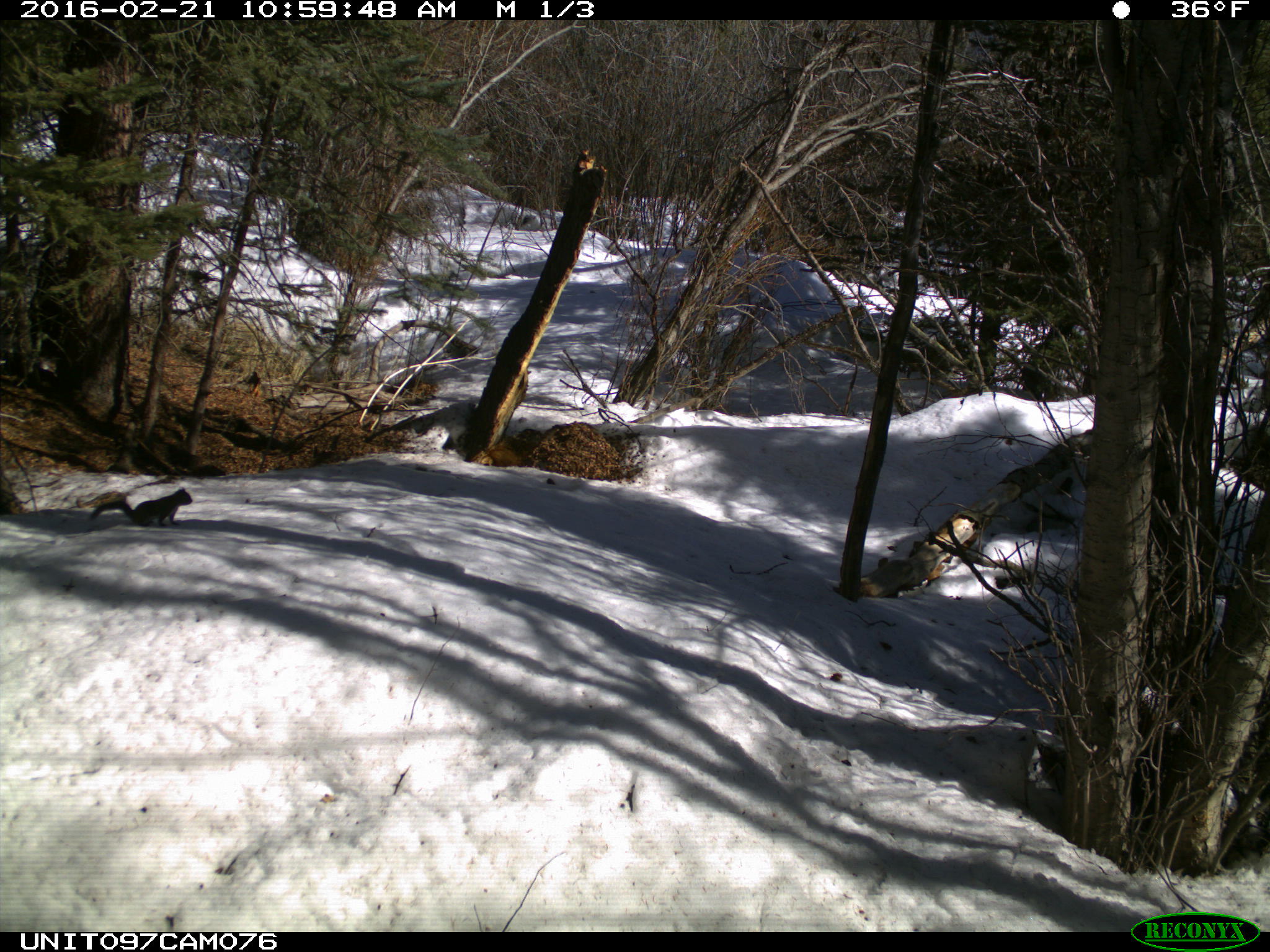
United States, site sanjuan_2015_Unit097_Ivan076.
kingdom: Animalia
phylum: Chordata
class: Mammalia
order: Rodentia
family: Sciuridae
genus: Tamiasciurus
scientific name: Tamiasciurus hudsonicus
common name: american red squirrel